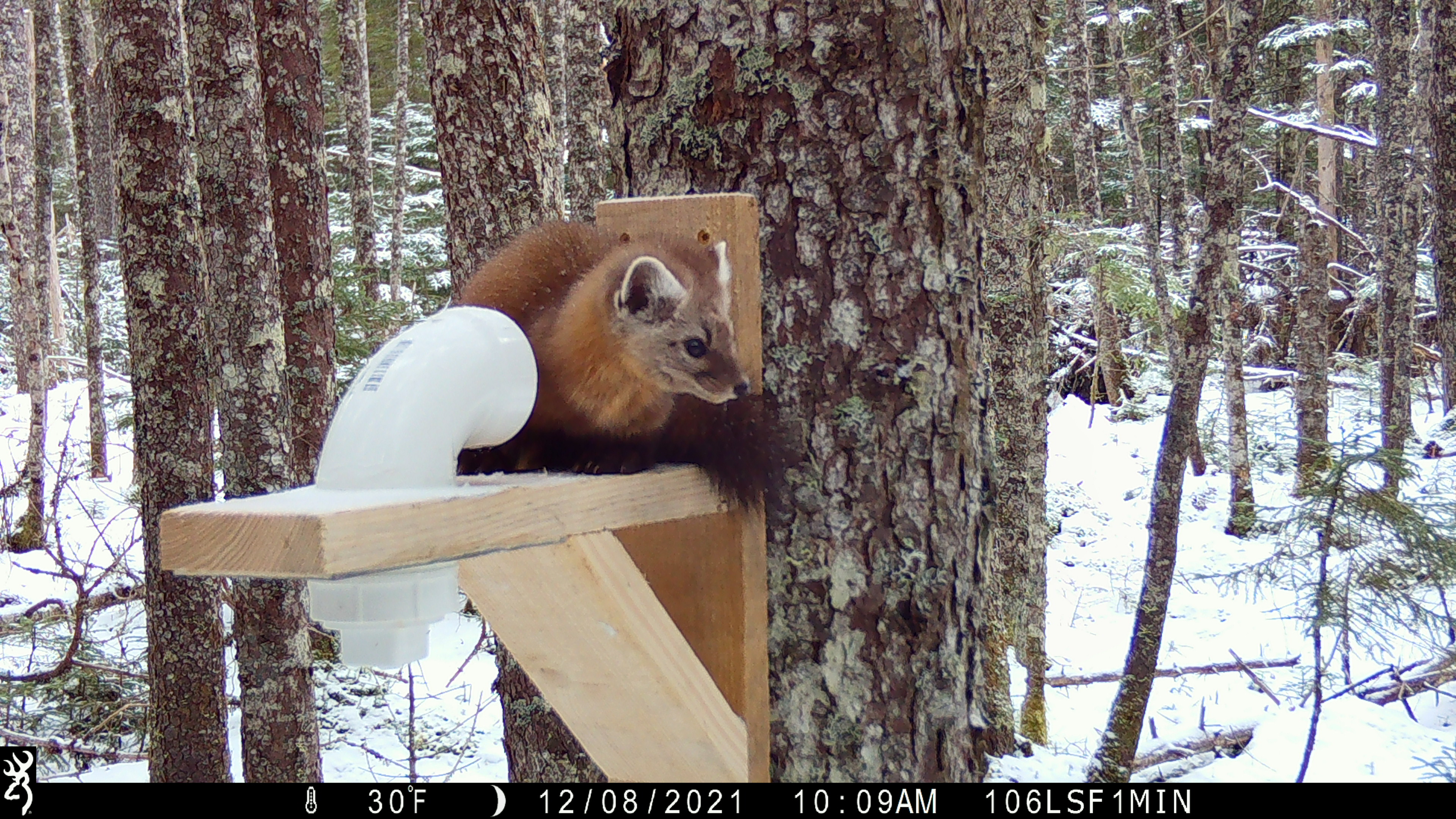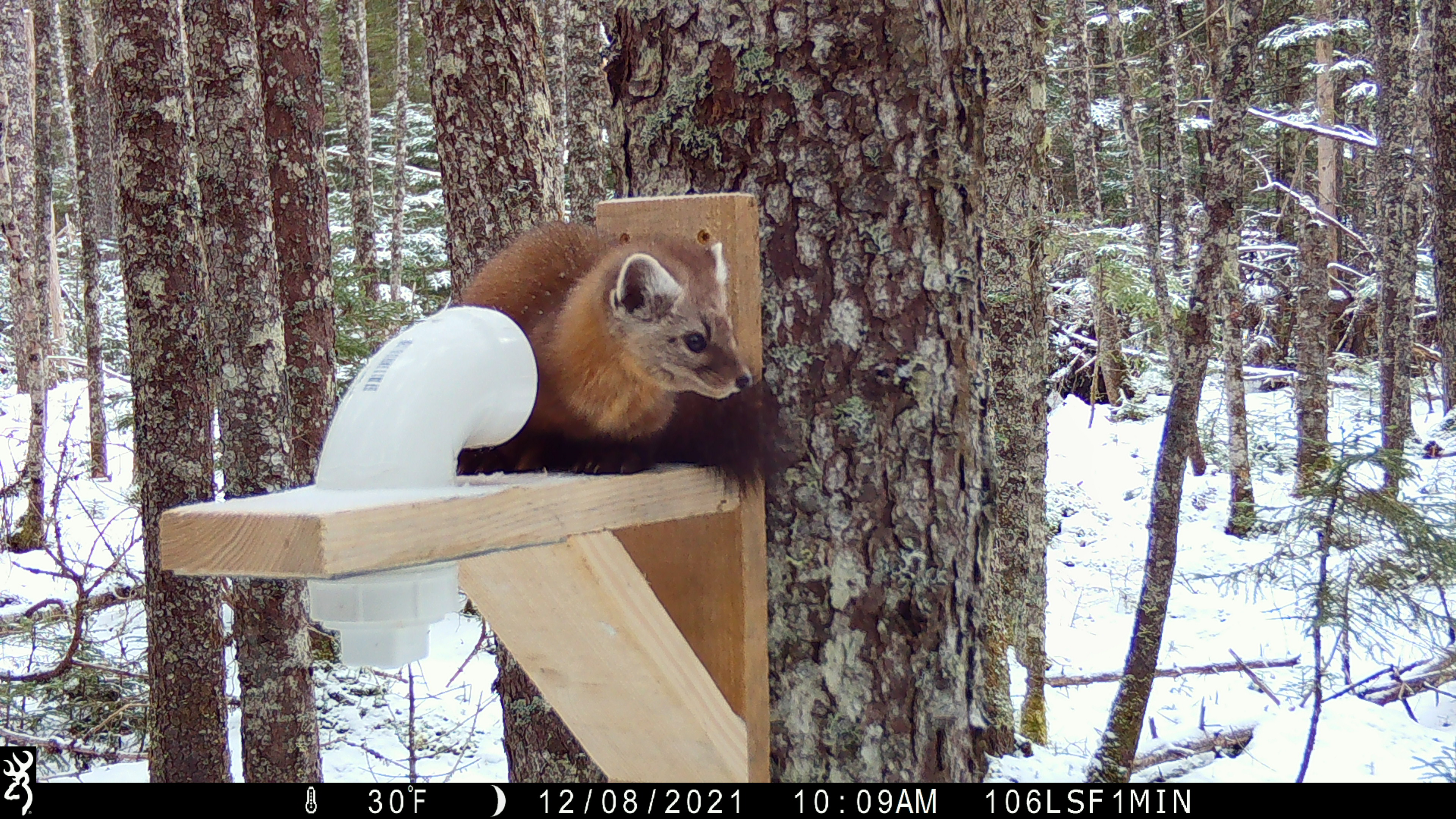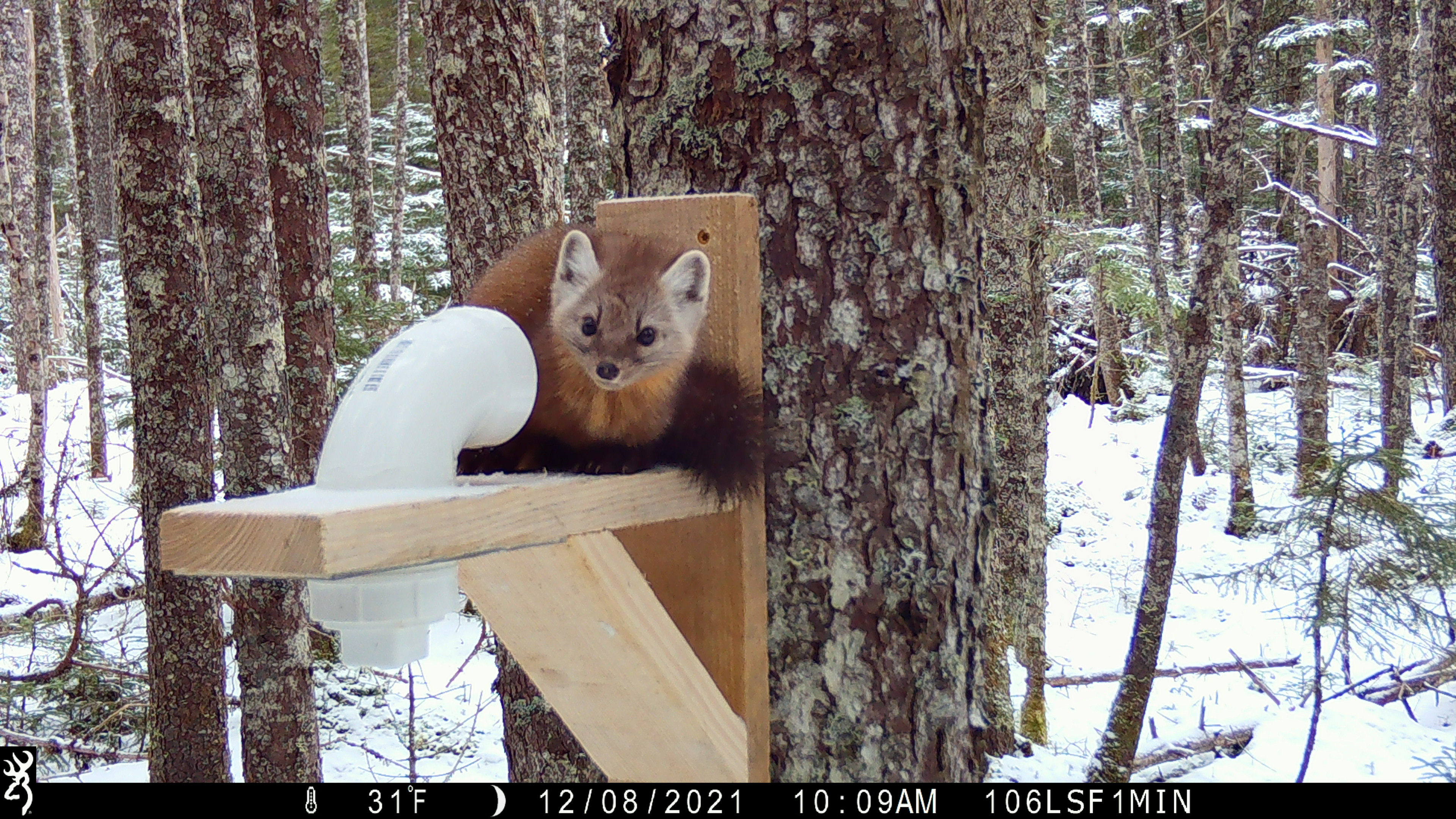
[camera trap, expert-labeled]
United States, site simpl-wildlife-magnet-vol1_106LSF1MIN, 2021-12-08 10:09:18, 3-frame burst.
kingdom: Animalia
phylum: Chordata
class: Mammalia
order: Carnivora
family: Mustelidae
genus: Martes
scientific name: Martes americana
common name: american marten